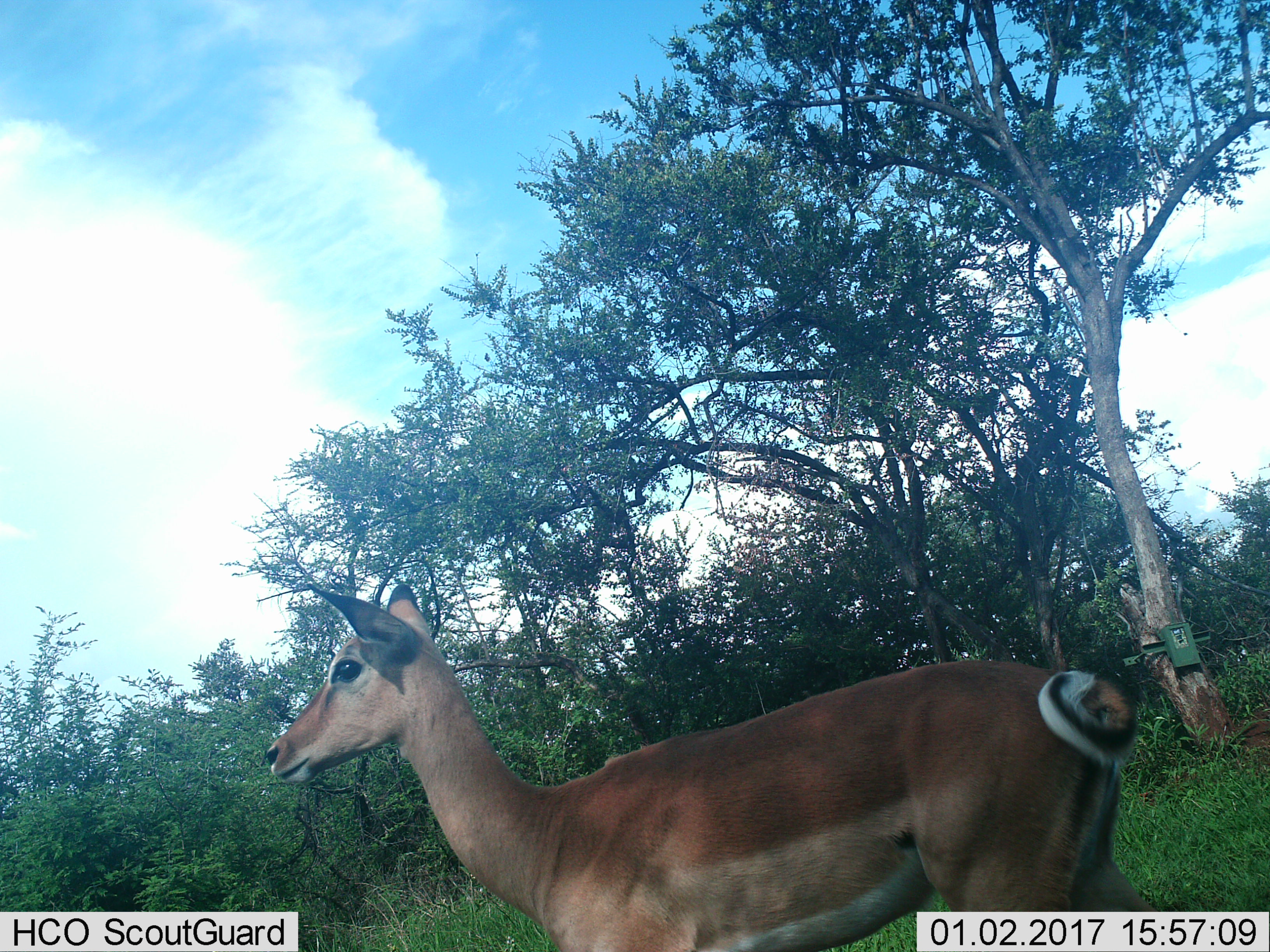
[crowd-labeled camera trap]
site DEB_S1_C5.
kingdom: Animalia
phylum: Chordata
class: Mammalia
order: Artiodactyla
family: Bovidae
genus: Aepyceros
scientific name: Aepyceros melampus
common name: impala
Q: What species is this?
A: Impala (Aepyceros melampus).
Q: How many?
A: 1.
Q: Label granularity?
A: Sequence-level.